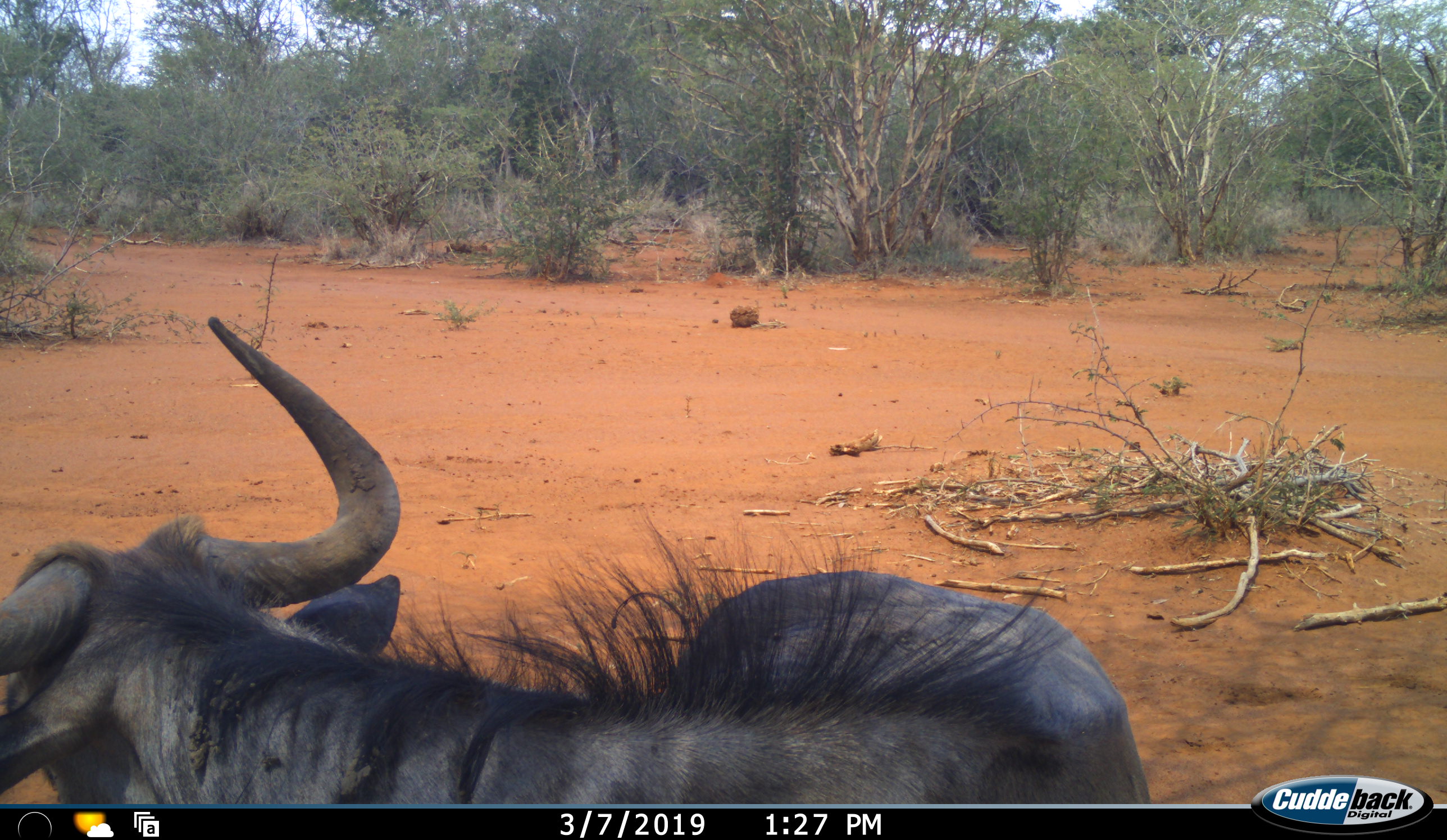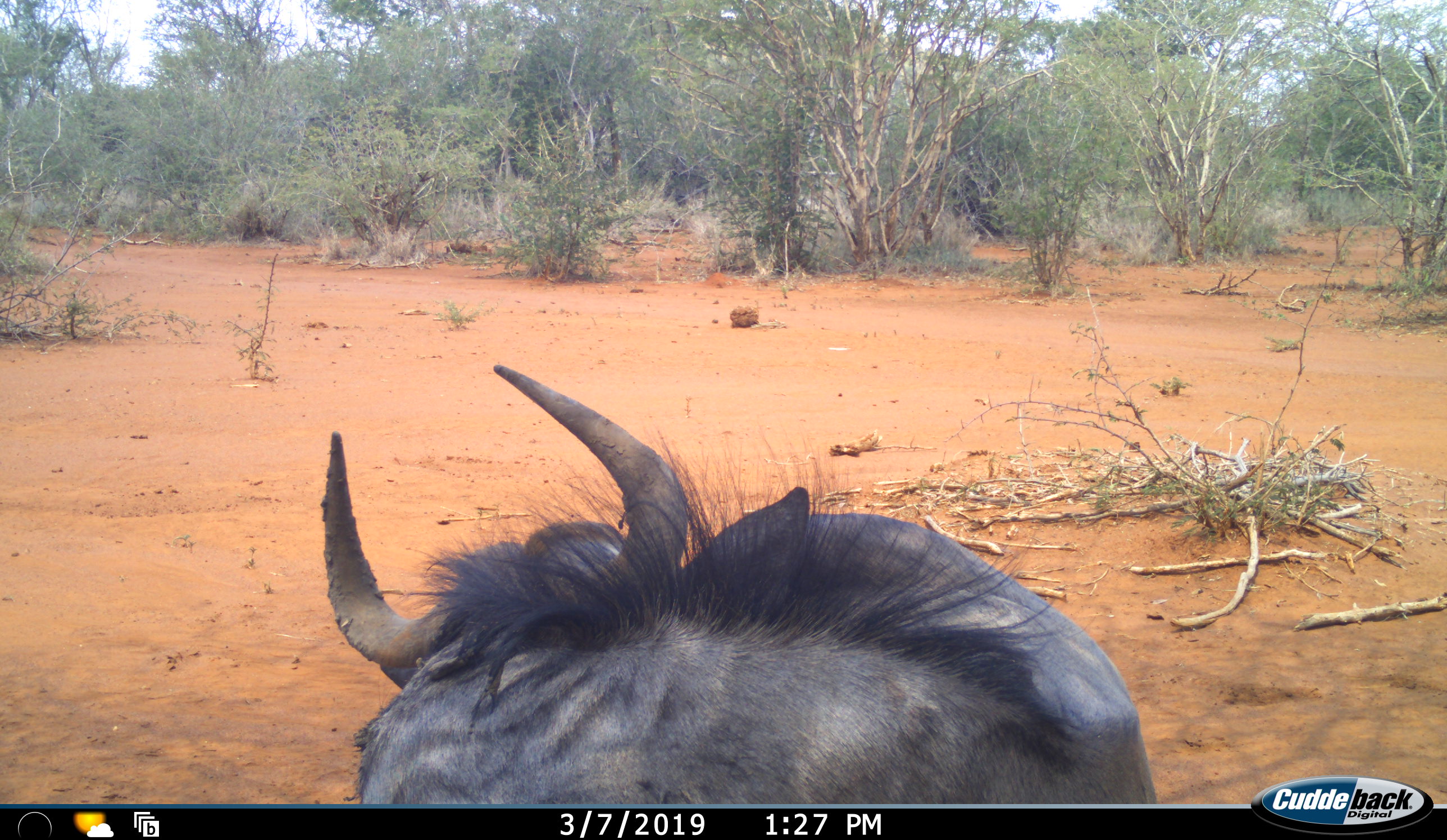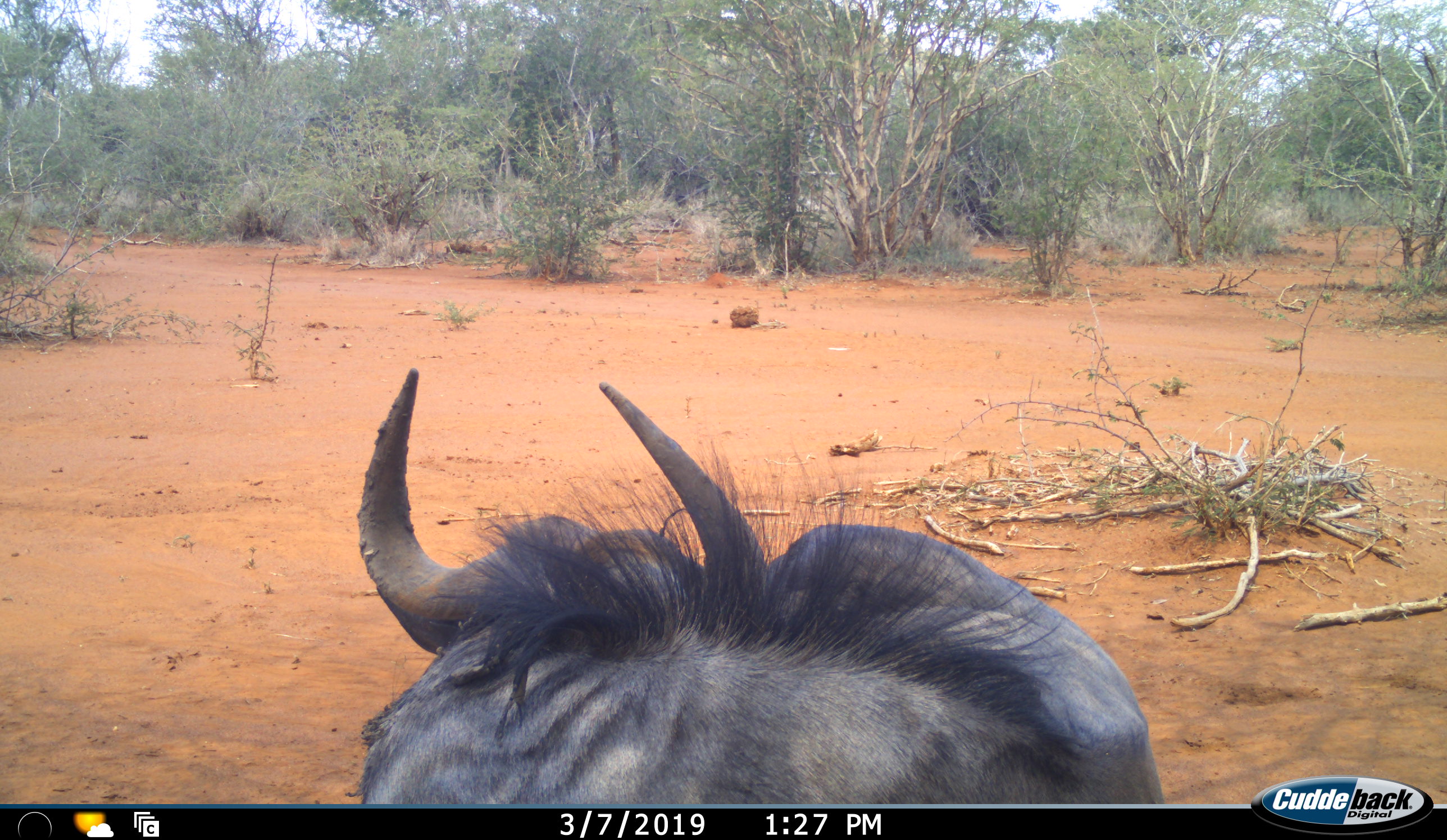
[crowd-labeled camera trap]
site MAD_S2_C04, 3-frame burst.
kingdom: Animalia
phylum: Chordata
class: Mammalia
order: Artiodactyla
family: Bovidae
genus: Connochaetes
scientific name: Connochaetes taurinus taurinus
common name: blue wildebeest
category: wildebeestblue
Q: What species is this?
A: Wildebeestblue (blue wildebeest) (Connochaetes taurinus taurinus).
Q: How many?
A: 1.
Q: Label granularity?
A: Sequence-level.